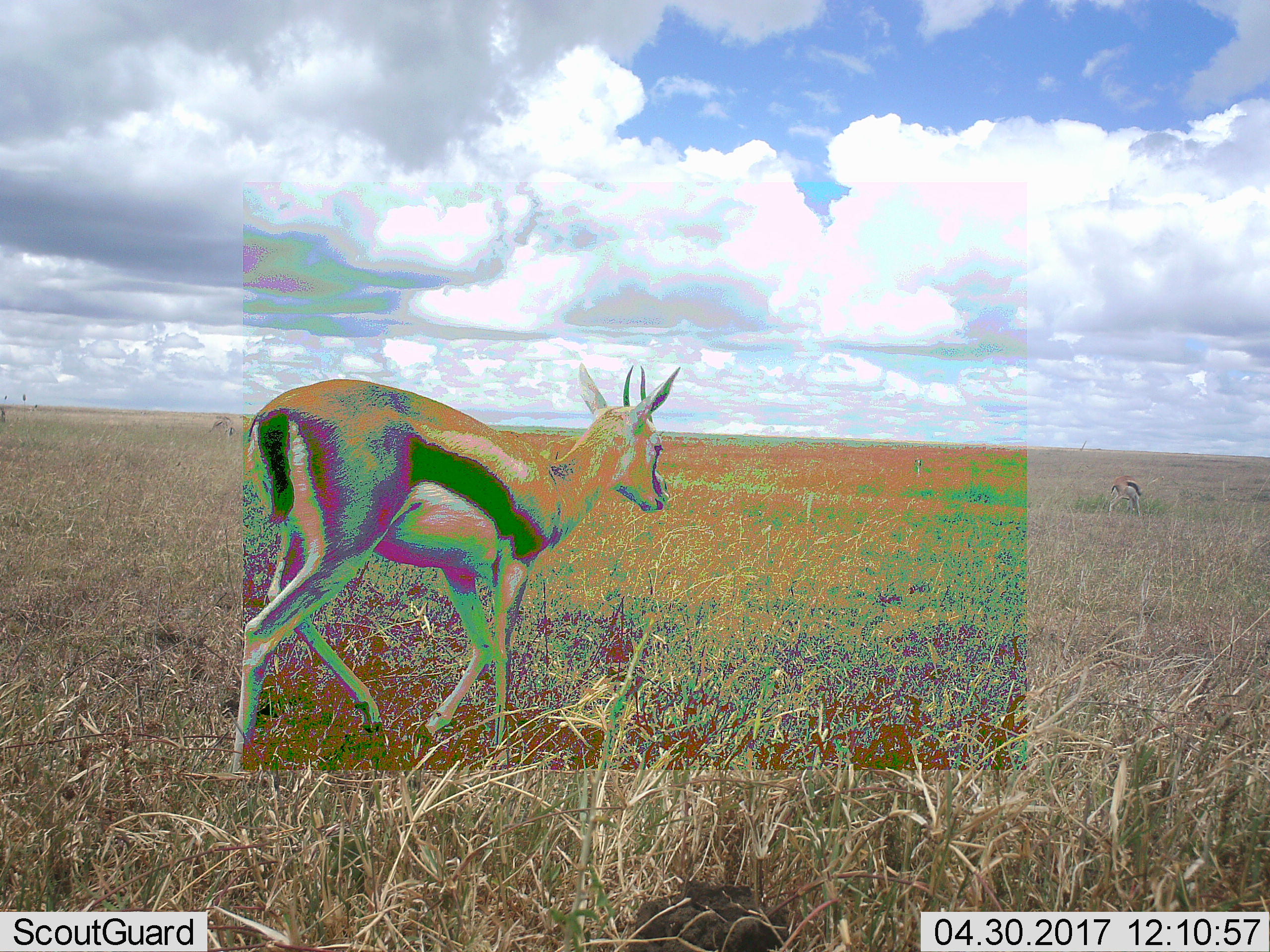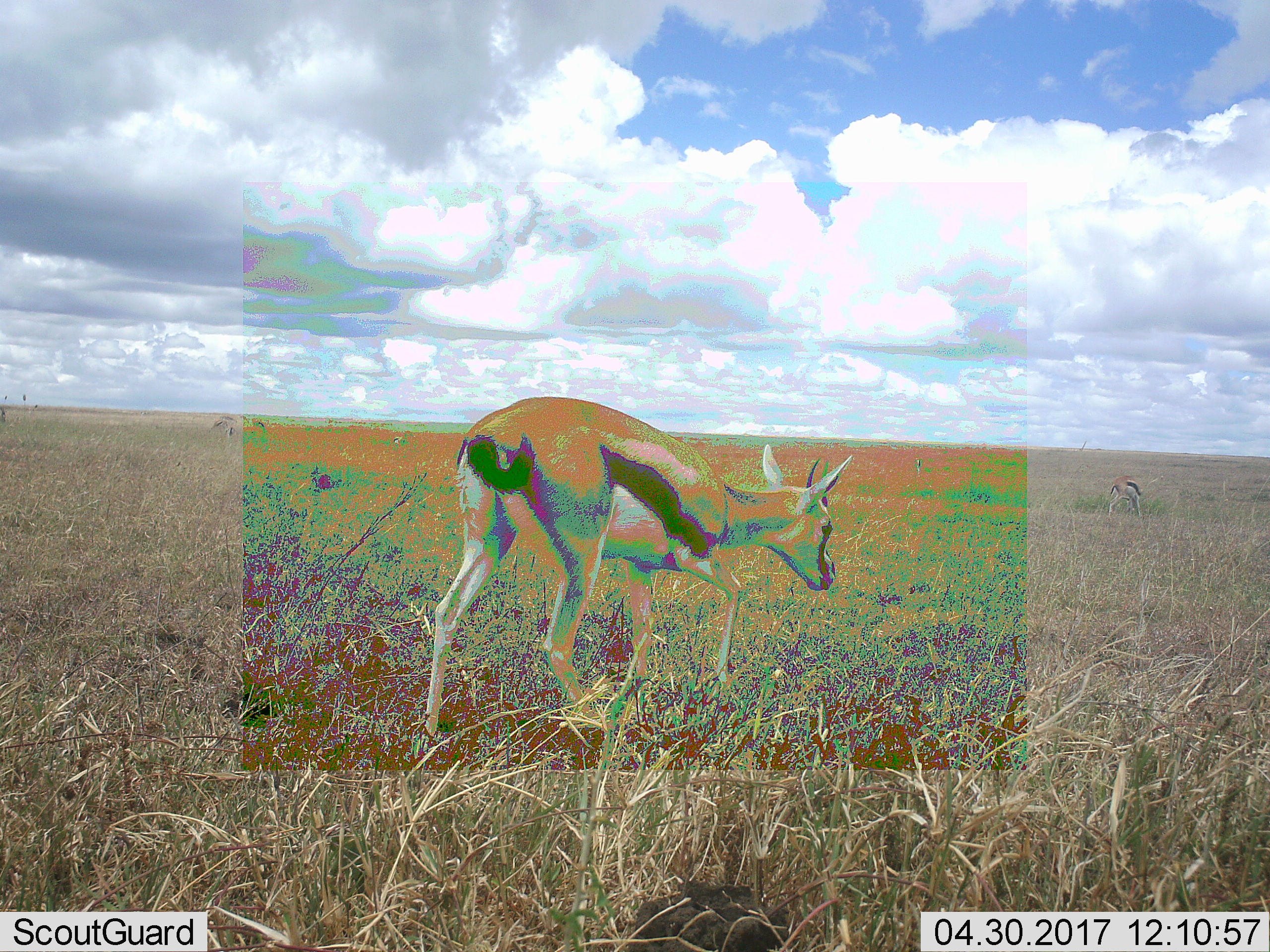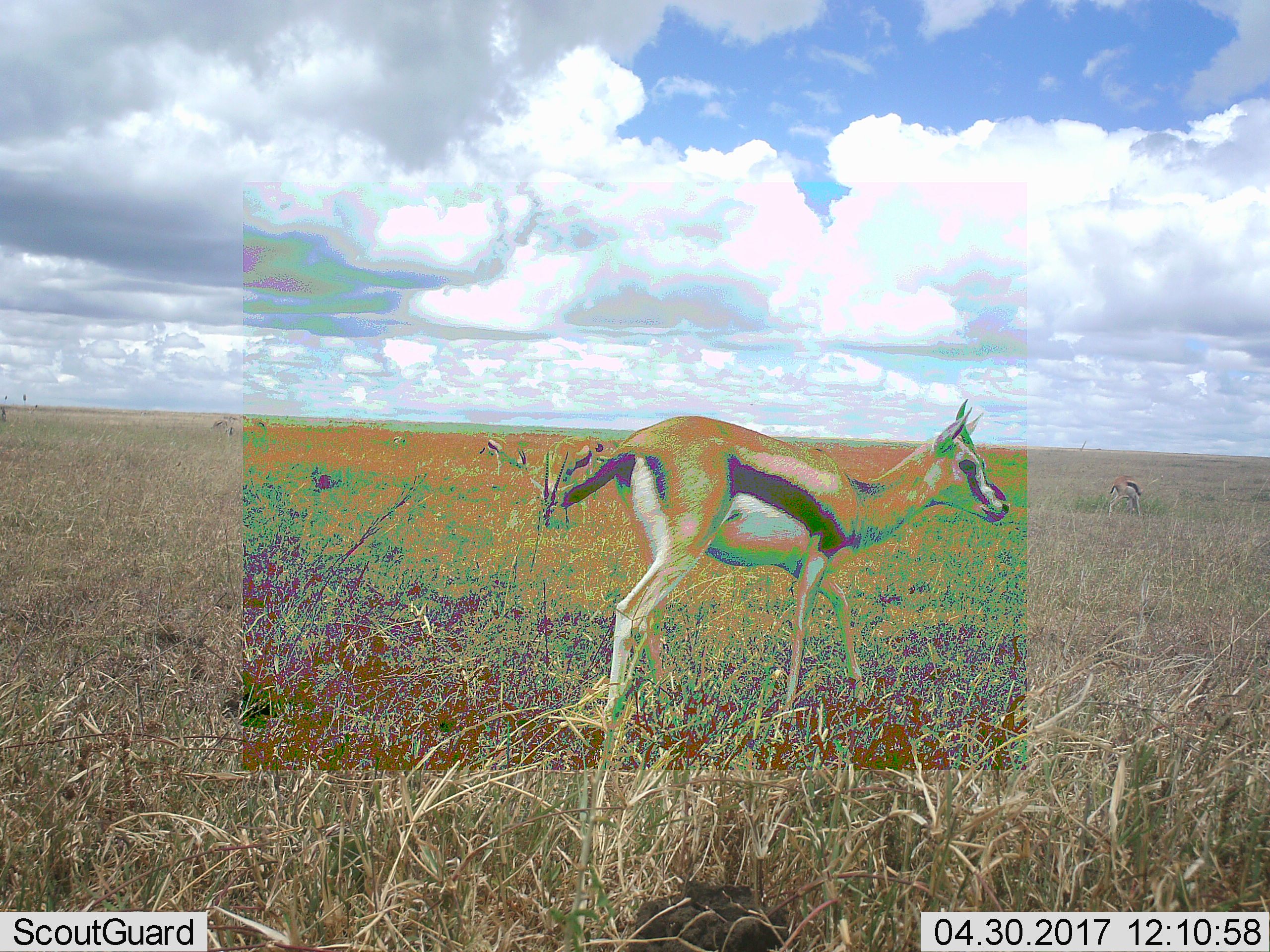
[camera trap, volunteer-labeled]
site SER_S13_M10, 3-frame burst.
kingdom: Animalia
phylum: Chordata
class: Mammalia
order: Artiodactyla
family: Bovidae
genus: Eudorcas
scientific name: Eudorcas thomsonii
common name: thomson's gazelle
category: gazellethomsons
Gazellethomsons (thomson's gazelle) (Eudorcas thomsonii), count 2. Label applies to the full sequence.